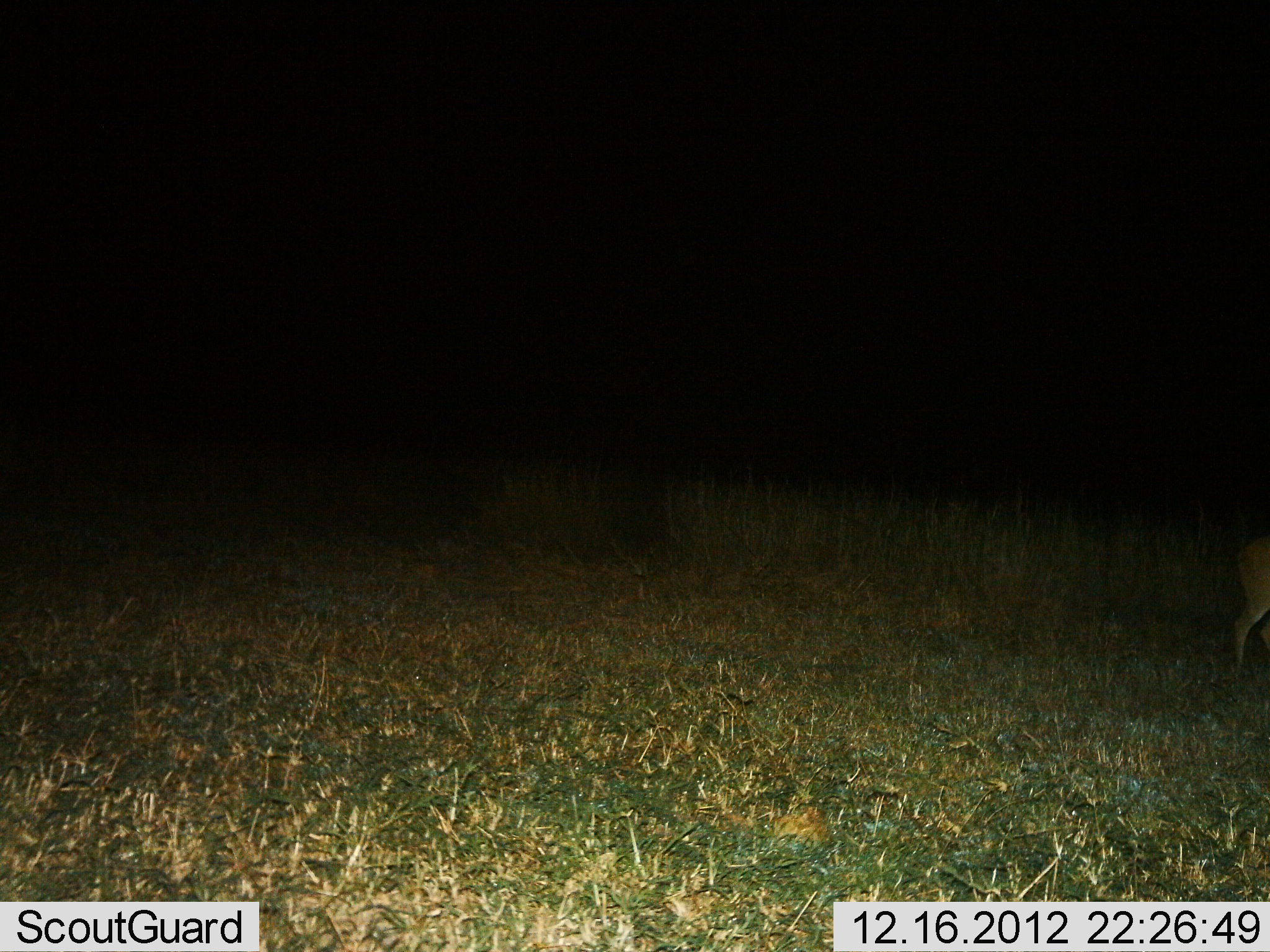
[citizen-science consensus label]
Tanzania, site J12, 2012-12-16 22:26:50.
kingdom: Animalia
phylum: Chordata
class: Mammalia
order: Artiodactyla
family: Bovidae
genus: Redunca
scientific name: Redunca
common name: reedbuck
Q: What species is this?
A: Reedbuck (Redunca).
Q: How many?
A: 1.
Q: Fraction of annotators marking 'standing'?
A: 57%.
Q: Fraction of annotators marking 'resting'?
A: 0%.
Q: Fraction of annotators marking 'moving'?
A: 43%.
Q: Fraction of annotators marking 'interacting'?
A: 0%.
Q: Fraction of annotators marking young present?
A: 0%.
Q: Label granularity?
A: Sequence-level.